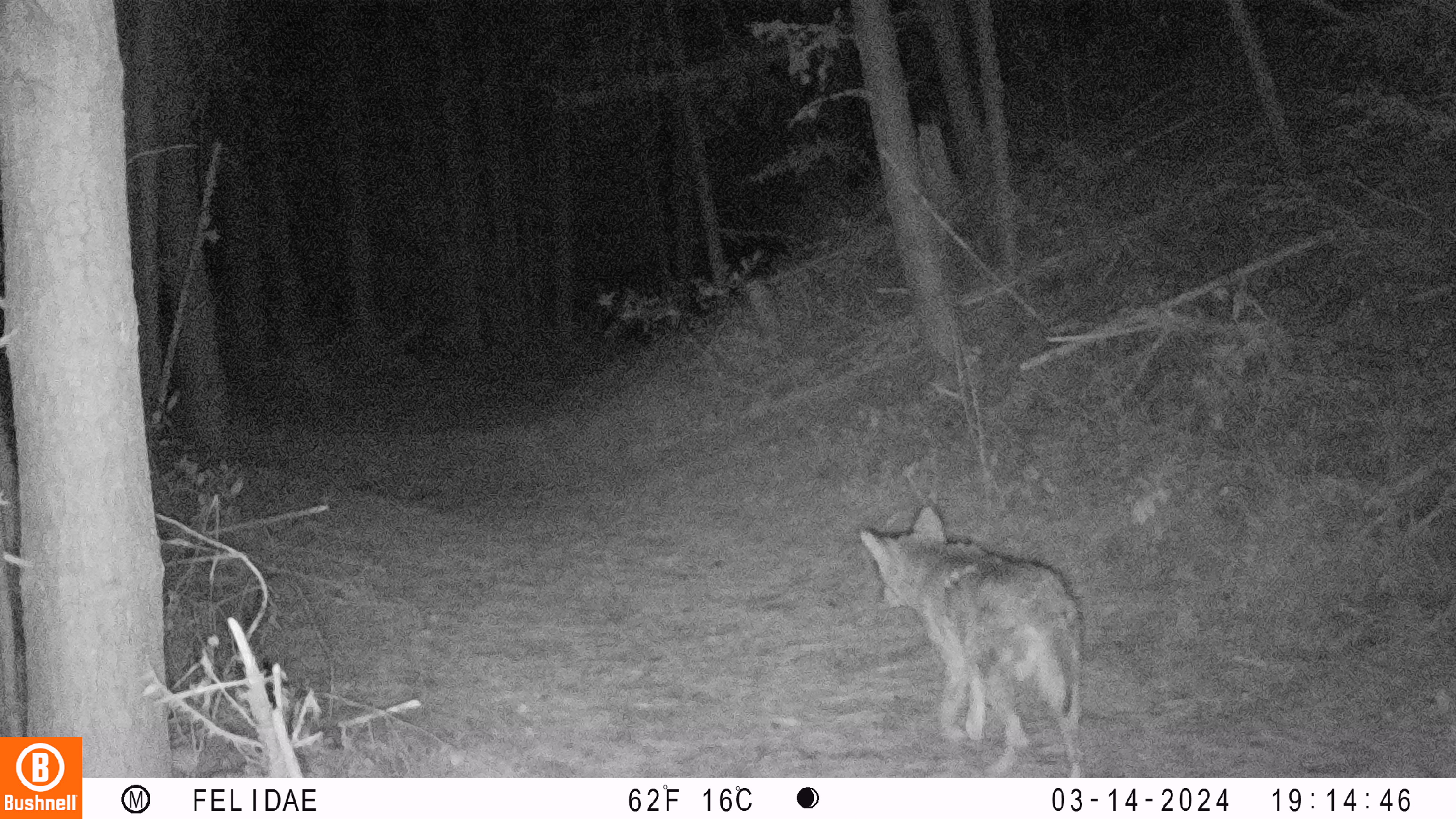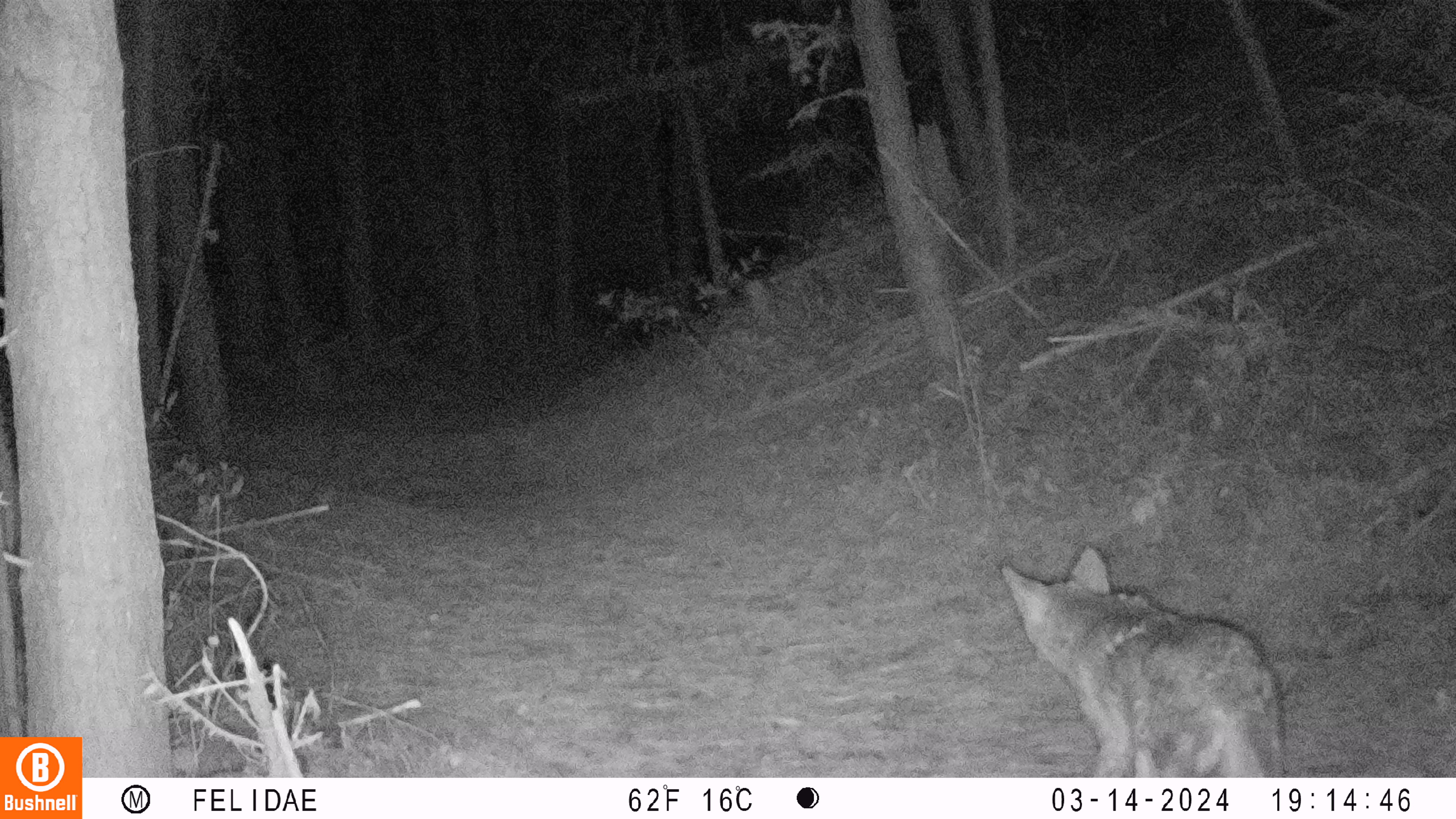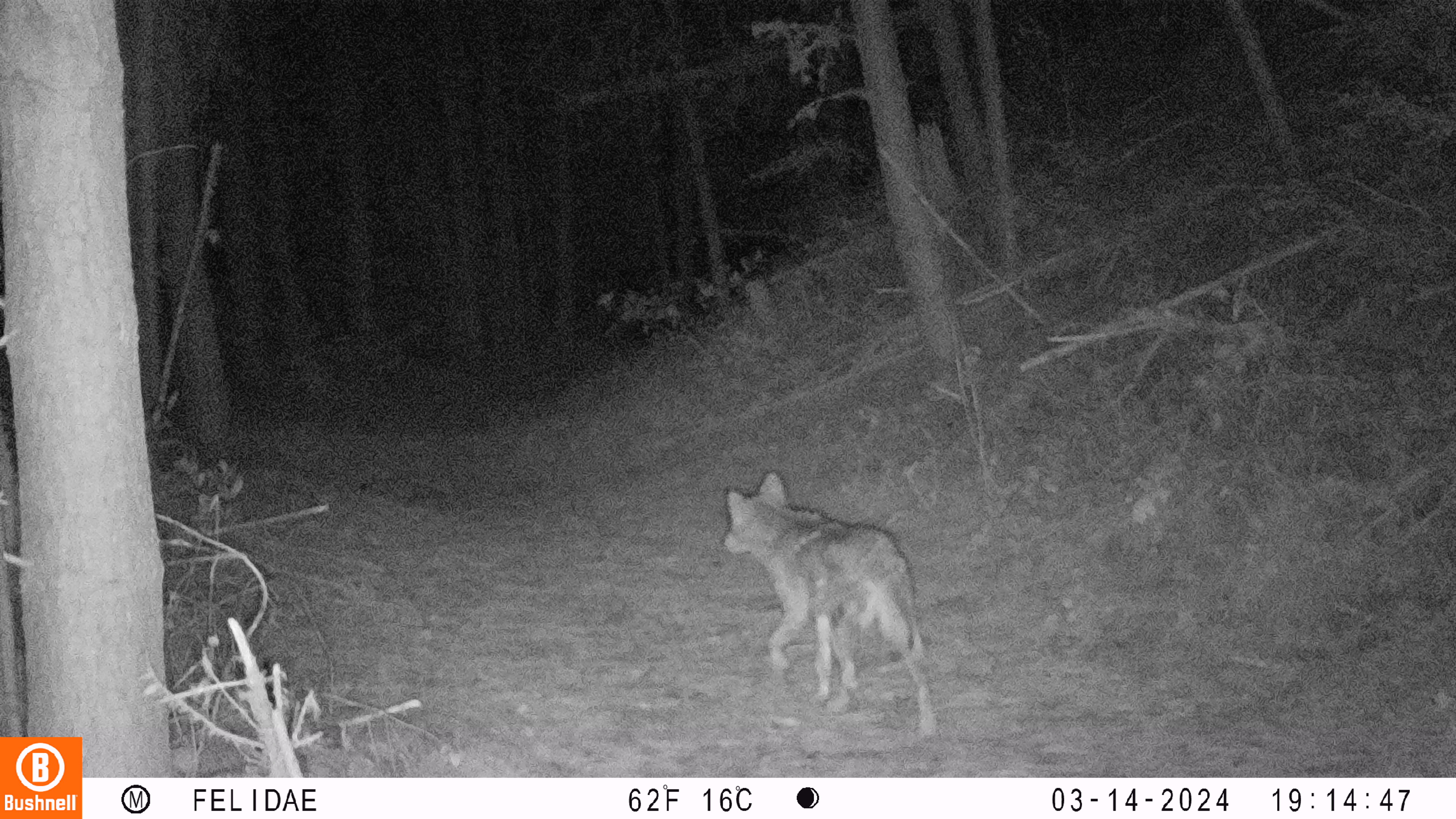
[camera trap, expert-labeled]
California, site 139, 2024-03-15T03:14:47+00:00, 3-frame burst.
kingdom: Animalia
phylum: Chordata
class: Mammalia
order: Carnivora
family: Canidae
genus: Canis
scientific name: Canis latrans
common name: coyote